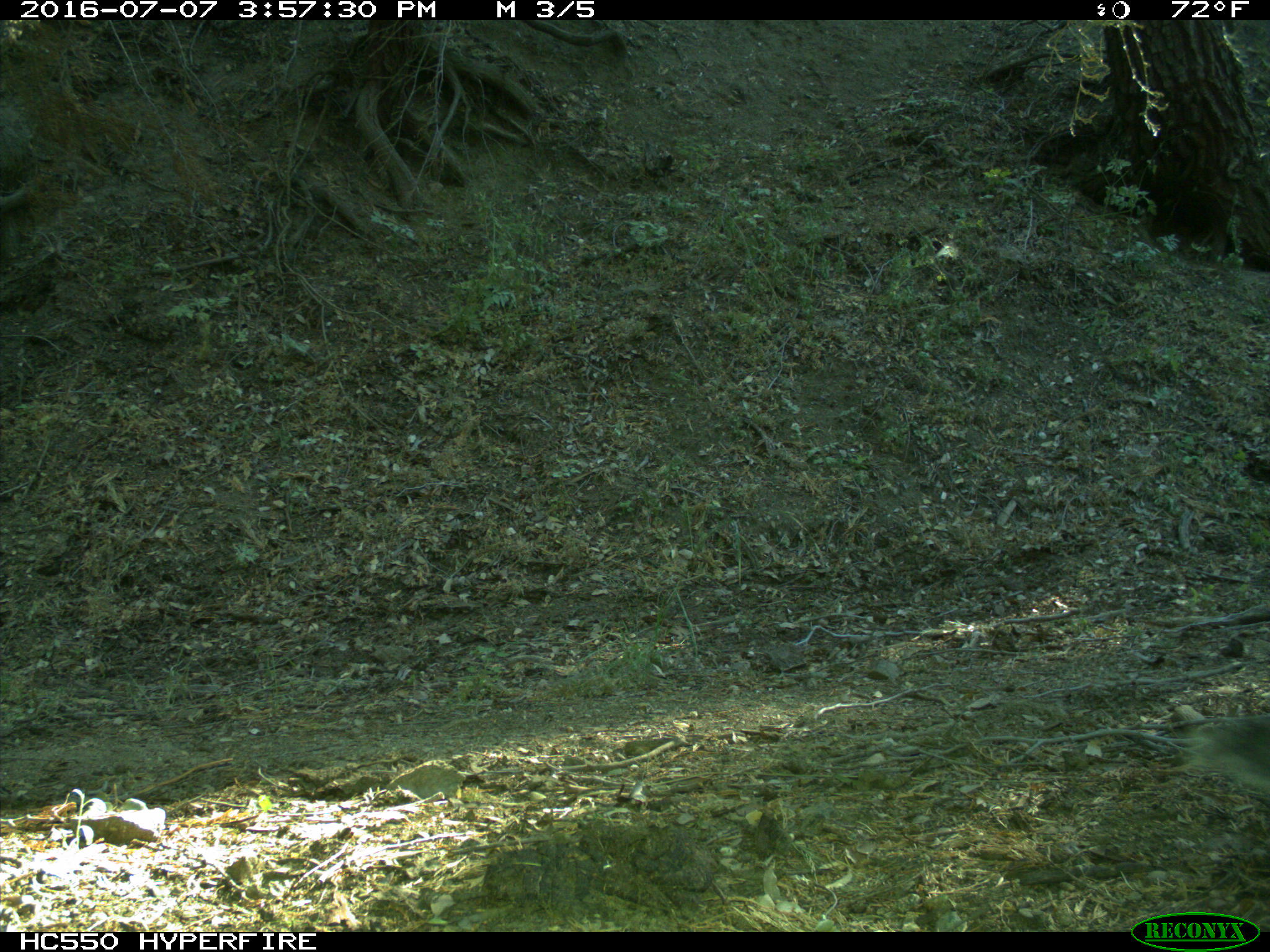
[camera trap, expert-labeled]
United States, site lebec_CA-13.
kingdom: Animalia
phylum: Chordata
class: Mammalia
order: Rodentia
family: Sciuridae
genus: Sciurus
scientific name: Sciurus carolinensis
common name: eastern gray squirrel